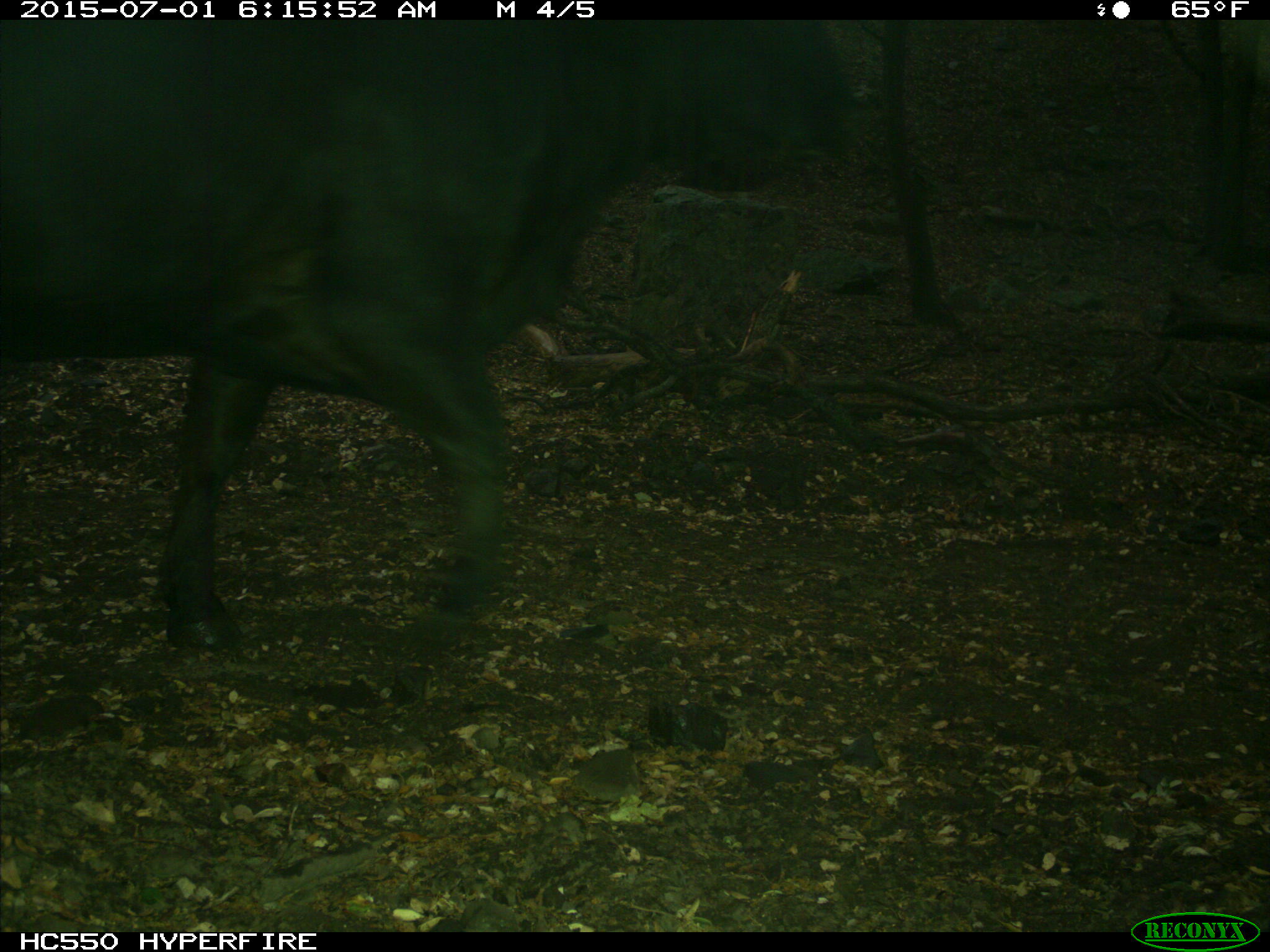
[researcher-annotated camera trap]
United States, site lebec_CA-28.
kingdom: Animalia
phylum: Chordata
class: Mammalia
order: Artiodactyla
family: Bovidae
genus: Bos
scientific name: Bos taurus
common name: domestic cow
Bos taurus (domestic cow).